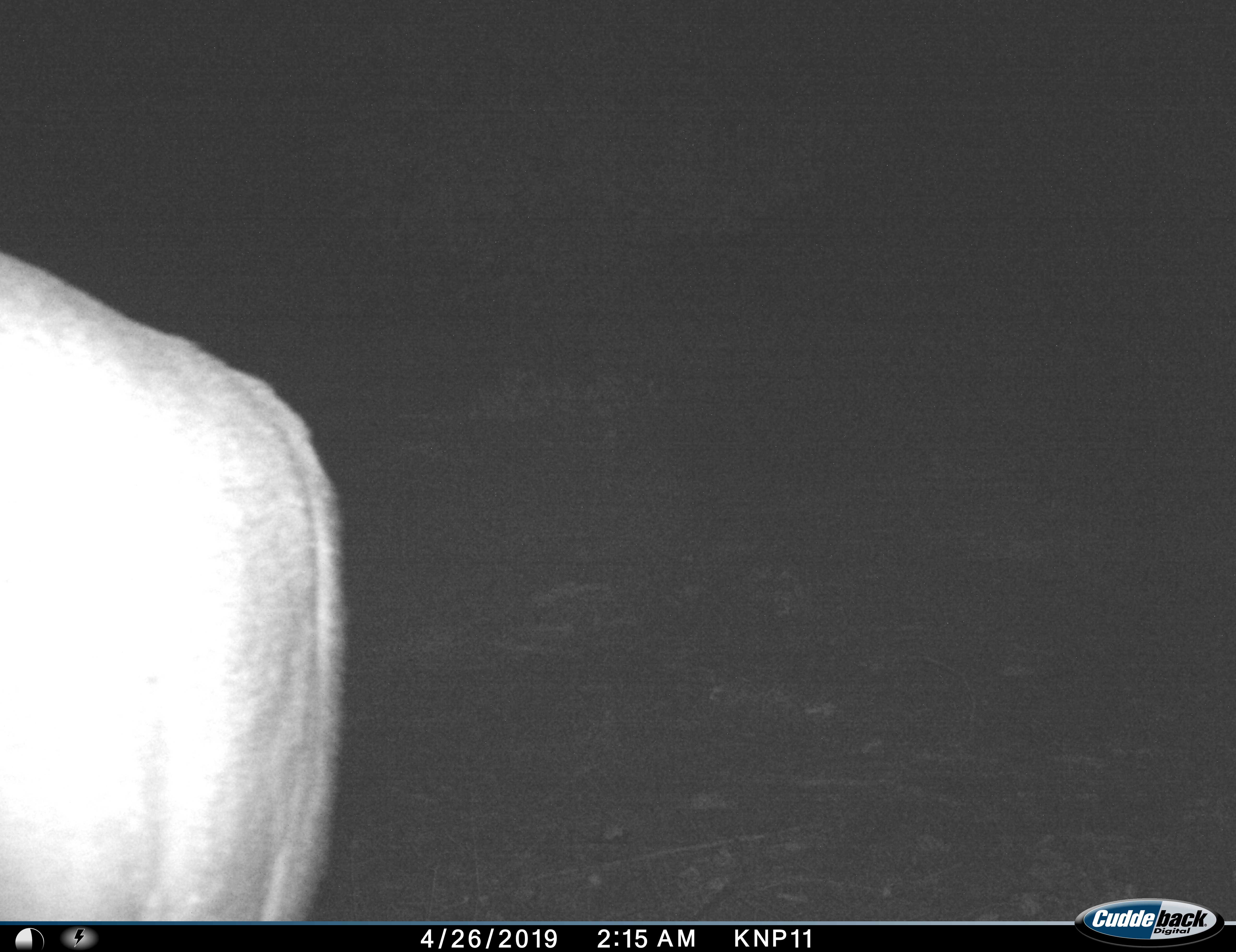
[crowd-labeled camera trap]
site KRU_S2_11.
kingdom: Animalia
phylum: Chordata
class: Mammalia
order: Artiodactyla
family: Bovidae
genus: Syncerus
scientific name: Syncerus caffer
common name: african buffalo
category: buffalo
Buffalo (african buffalo) (Syncerus caffer), count 1. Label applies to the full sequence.